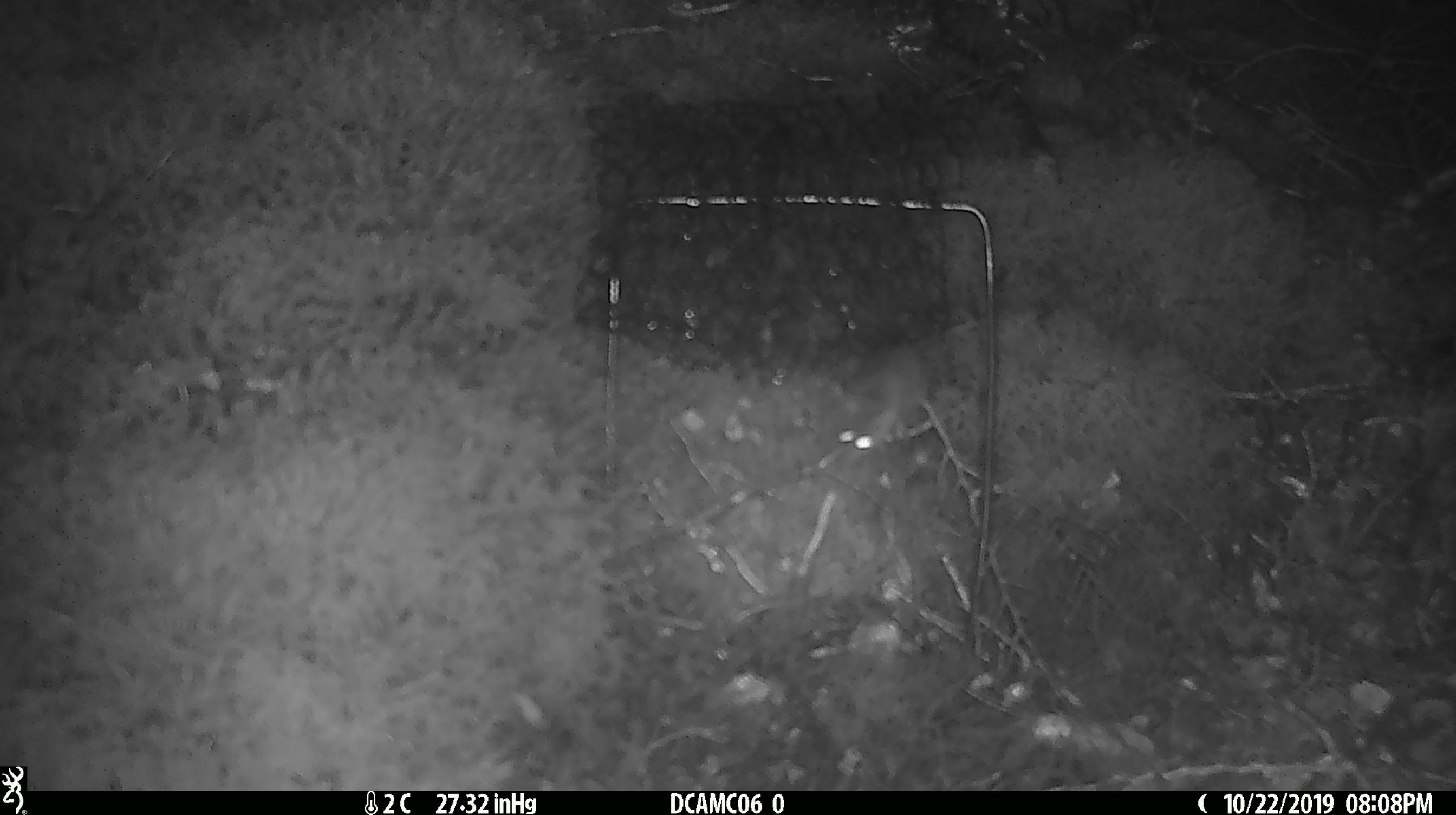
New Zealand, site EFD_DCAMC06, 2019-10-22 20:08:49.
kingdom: Animalia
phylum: Chordata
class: Mammalia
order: Rodentia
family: Muridae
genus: Mus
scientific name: Mus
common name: mouse